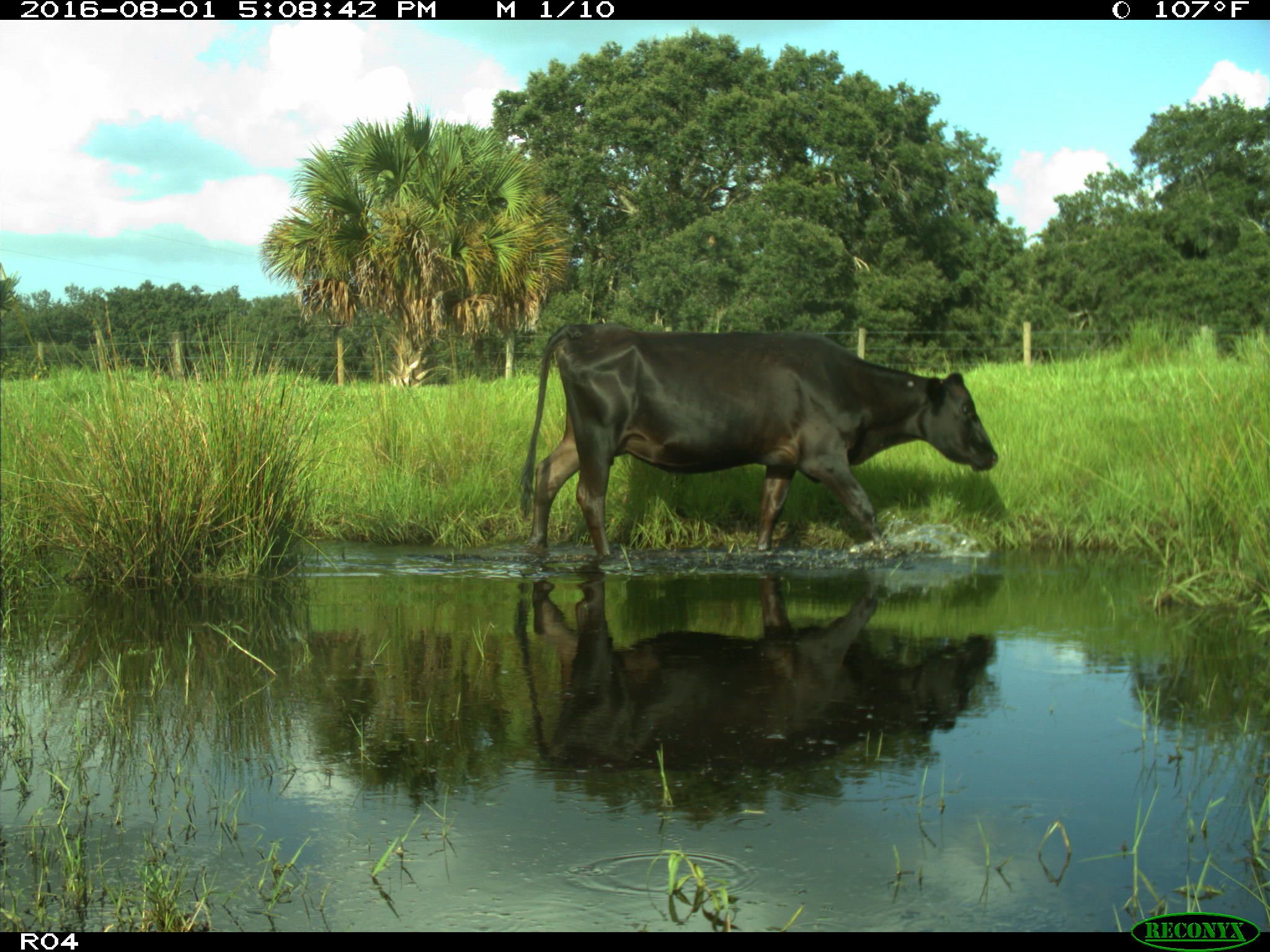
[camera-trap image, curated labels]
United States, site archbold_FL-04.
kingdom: Animalia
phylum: Chordata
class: Mammalia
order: Artiodactyla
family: Bovidae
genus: Bos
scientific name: Bos taurus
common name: domestic cow